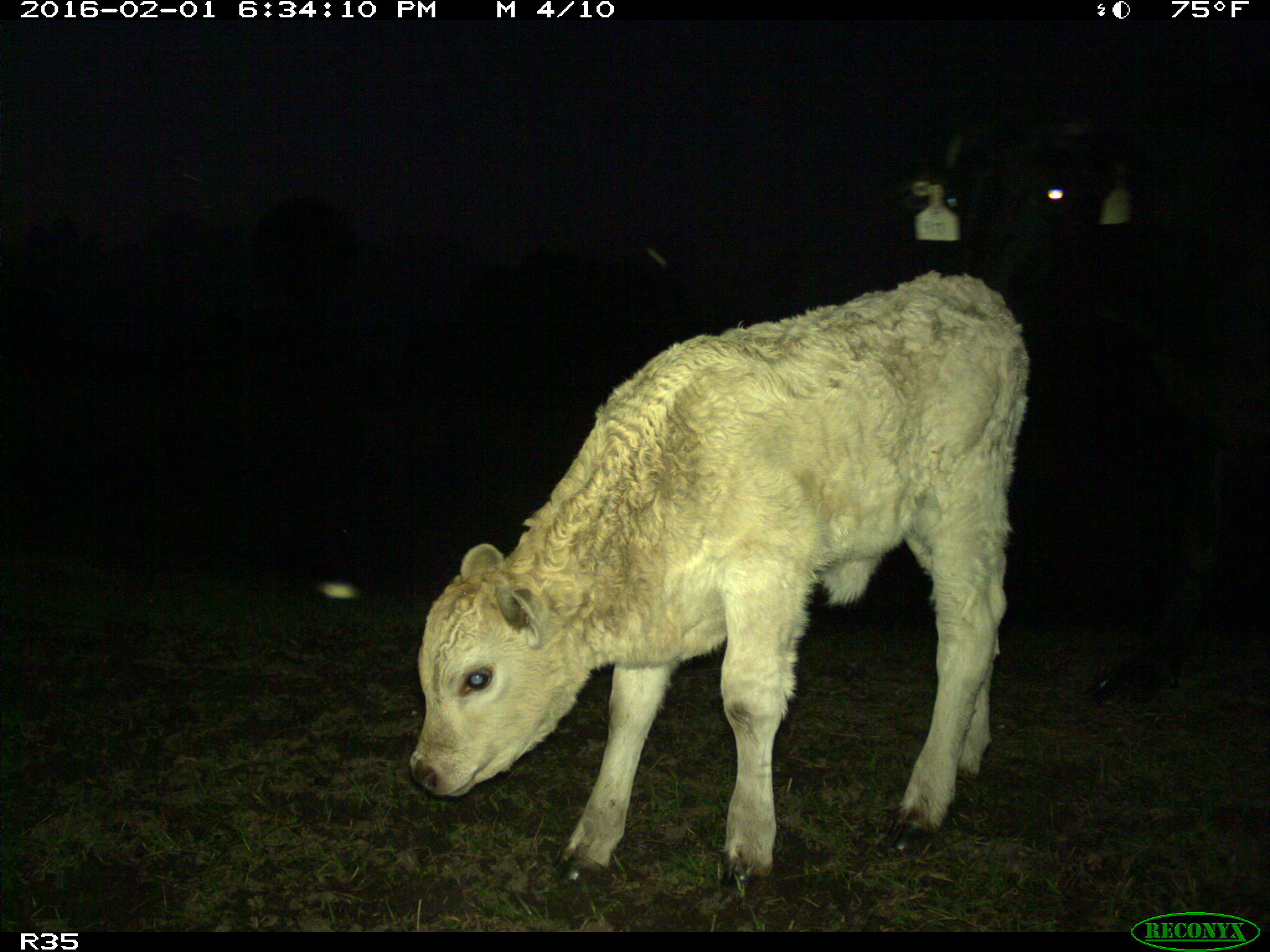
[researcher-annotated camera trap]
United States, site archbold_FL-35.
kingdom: Animalia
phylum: Chordata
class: Mammalia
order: Artiodactyla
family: Bovidae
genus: Bos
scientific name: Bos taurus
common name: domestic cow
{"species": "Bos taurus (domestic cow)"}